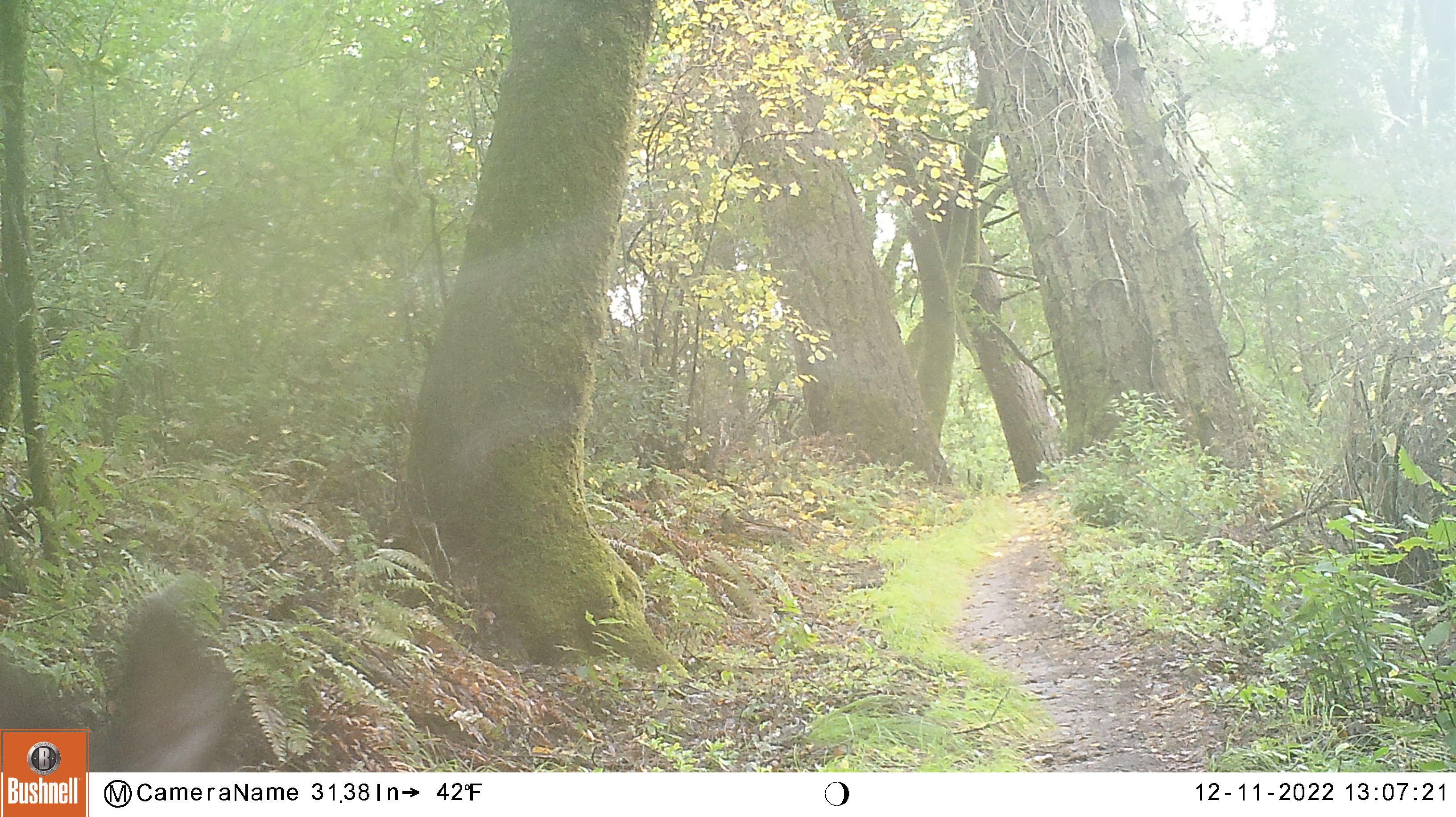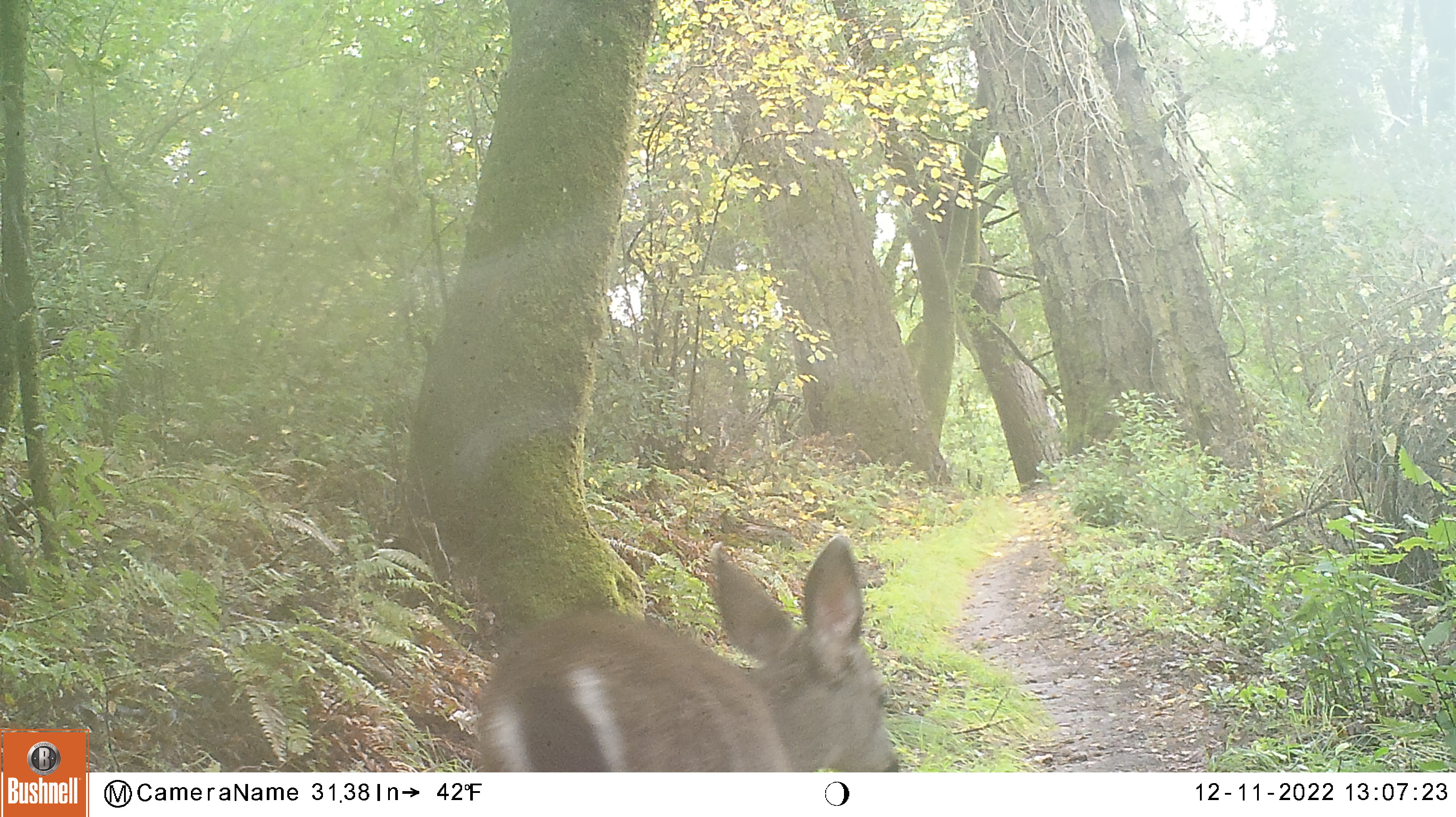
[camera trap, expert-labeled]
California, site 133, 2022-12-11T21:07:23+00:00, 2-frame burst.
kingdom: Animalia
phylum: Chordata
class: Mammalia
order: Artiodactyla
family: Cervidae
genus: Odocoileus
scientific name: Odocoileus hemionus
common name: mule deer